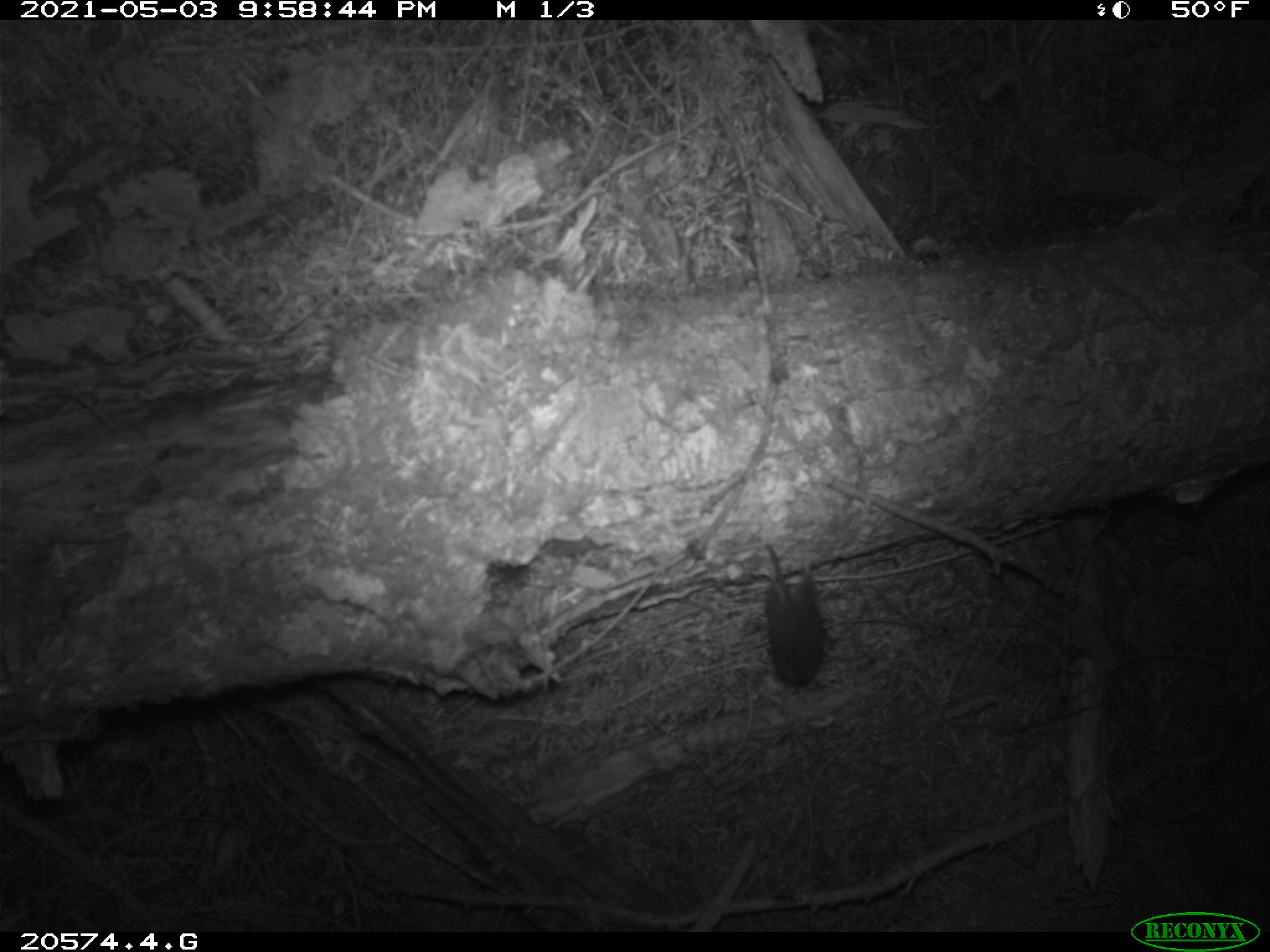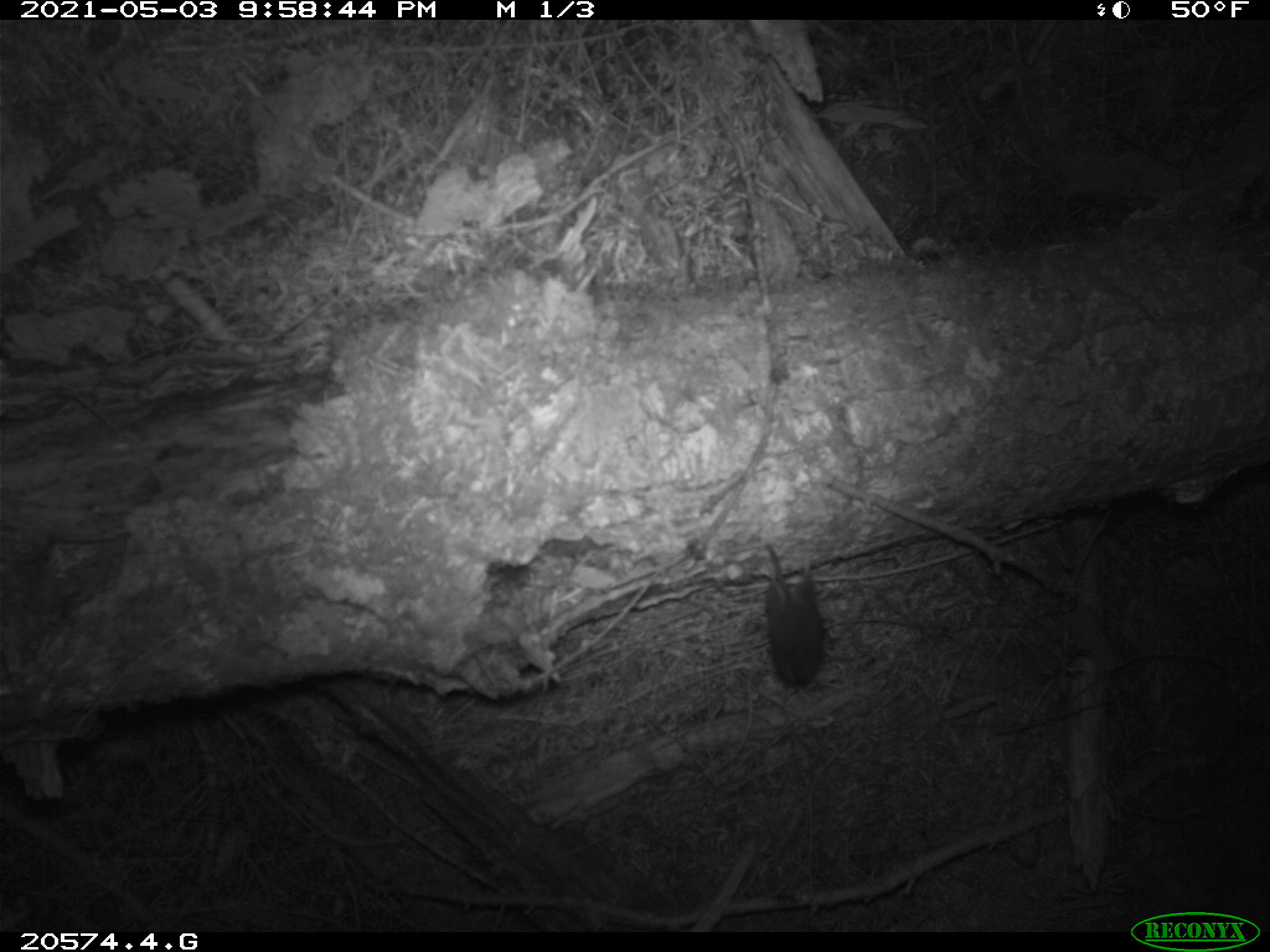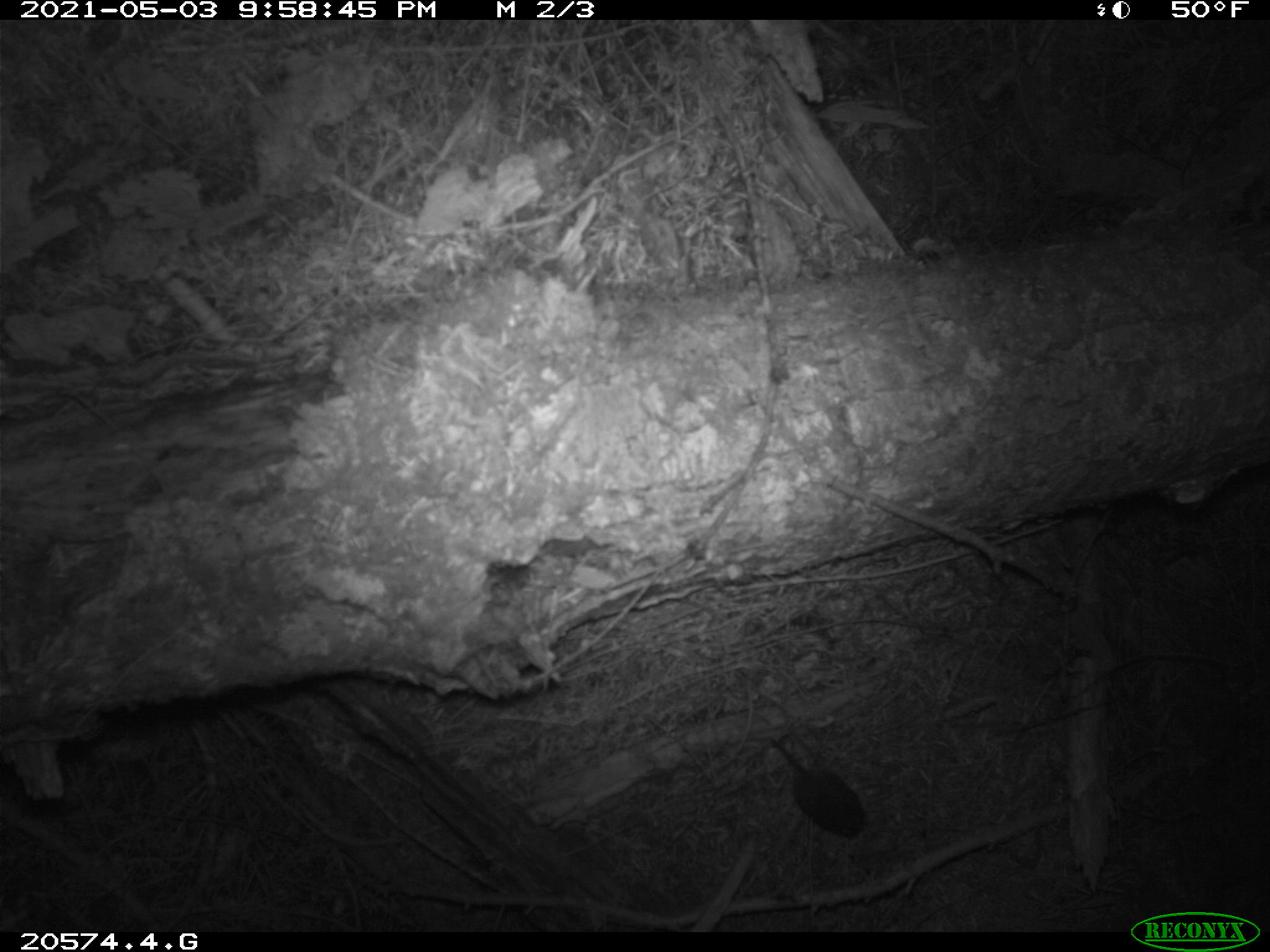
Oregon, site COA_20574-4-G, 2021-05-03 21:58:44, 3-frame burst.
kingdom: Animalia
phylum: Chordata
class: Mammalia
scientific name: Mammalia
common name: small mammal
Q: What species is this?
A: Small mammal (Mammalia).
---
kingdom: Animalia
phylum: Chordata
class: Mammalia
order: Rodentia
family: Sciuridae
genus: Neotamias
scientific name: Neotamias townsendii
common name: townsend's chipmunk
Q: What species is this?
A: Townsend's chipmunk (Neotamias townsendii).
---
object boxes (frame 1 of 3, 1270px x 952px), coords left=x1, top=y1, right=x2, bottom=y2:
small mammal: left=760, top=539, right=833, bottom=698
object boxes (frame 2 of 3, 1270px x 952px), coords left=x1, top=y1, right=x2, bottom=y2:
townsend's chipmunk: left=760, top=541, right=832, bottom=689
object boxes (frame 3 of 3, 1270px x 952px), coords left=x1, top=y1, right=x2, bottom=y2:
small mammal: left=763, top=731, right=873, bottom=843